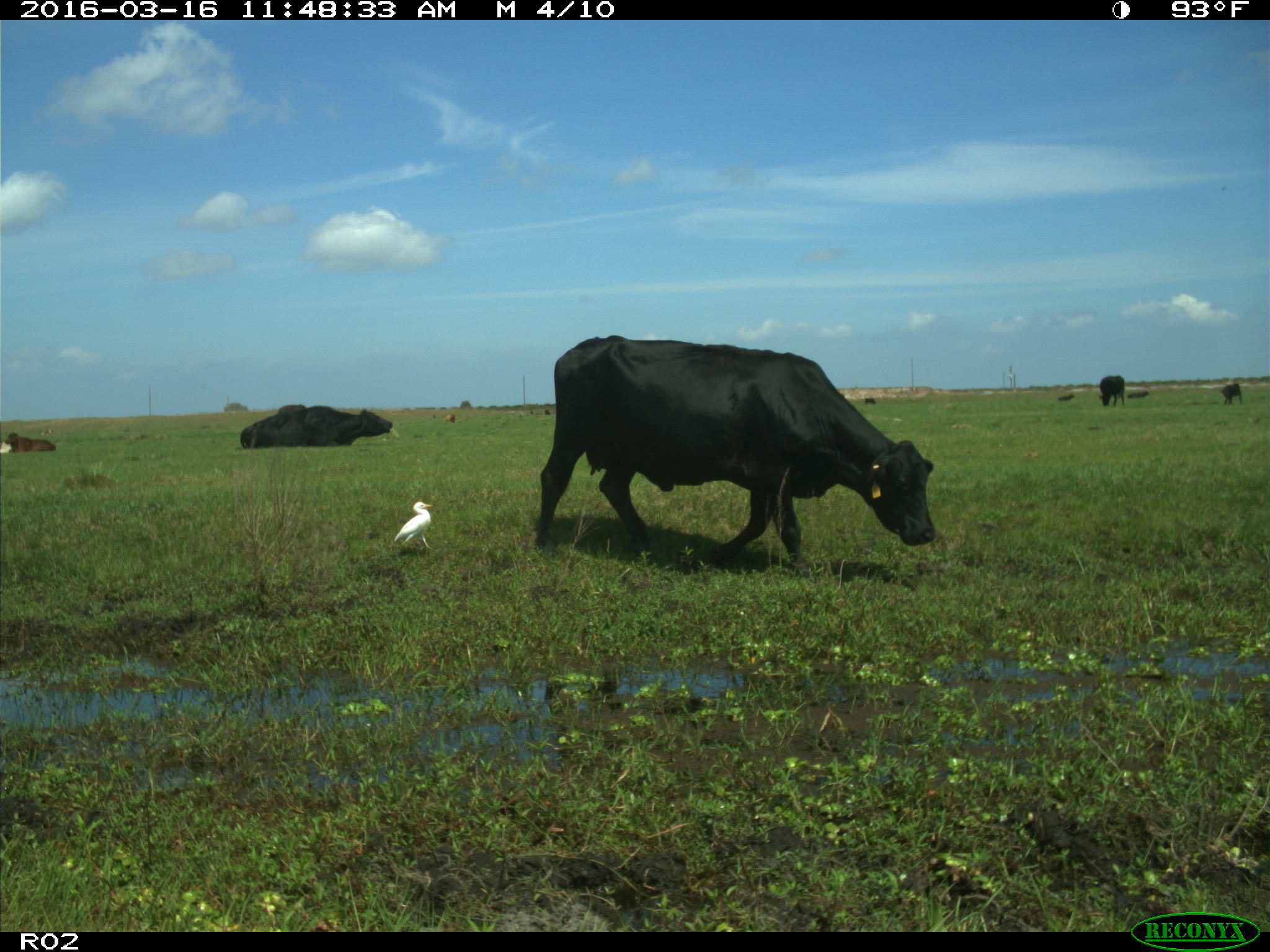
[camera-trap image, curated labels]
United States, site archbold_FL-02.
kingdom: Animalia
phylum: Chordata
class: Mammalia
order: Artiodactyla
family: Bovidae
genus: Bos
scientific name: Bos taurus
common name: domestic cow